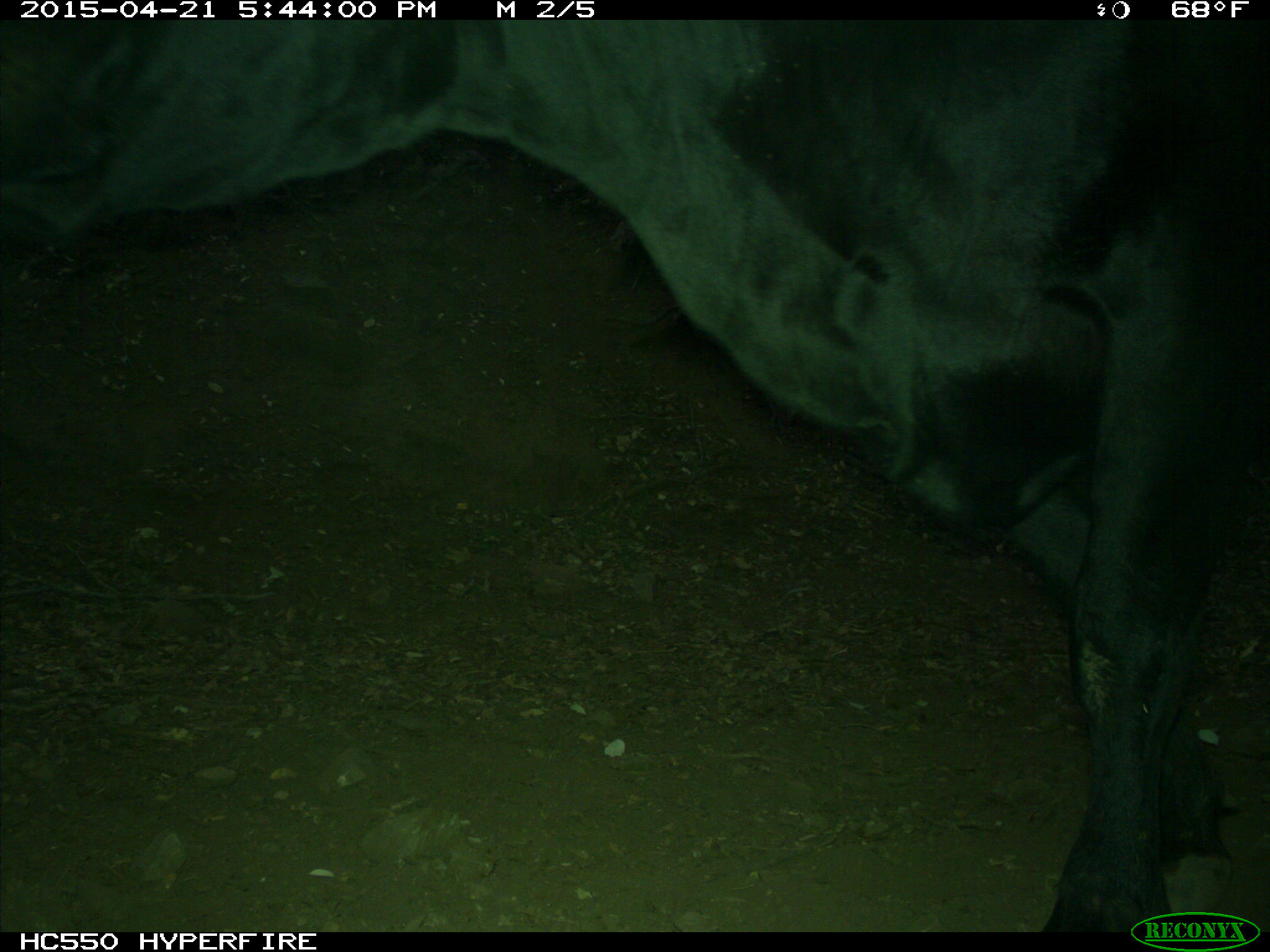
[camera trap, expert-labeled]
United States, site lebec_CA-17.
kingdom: Animalia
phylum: Chordata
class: Mammalia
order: Artiodactyla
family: Bovidae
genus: Bos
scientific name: Bos taurus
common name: domestic cow